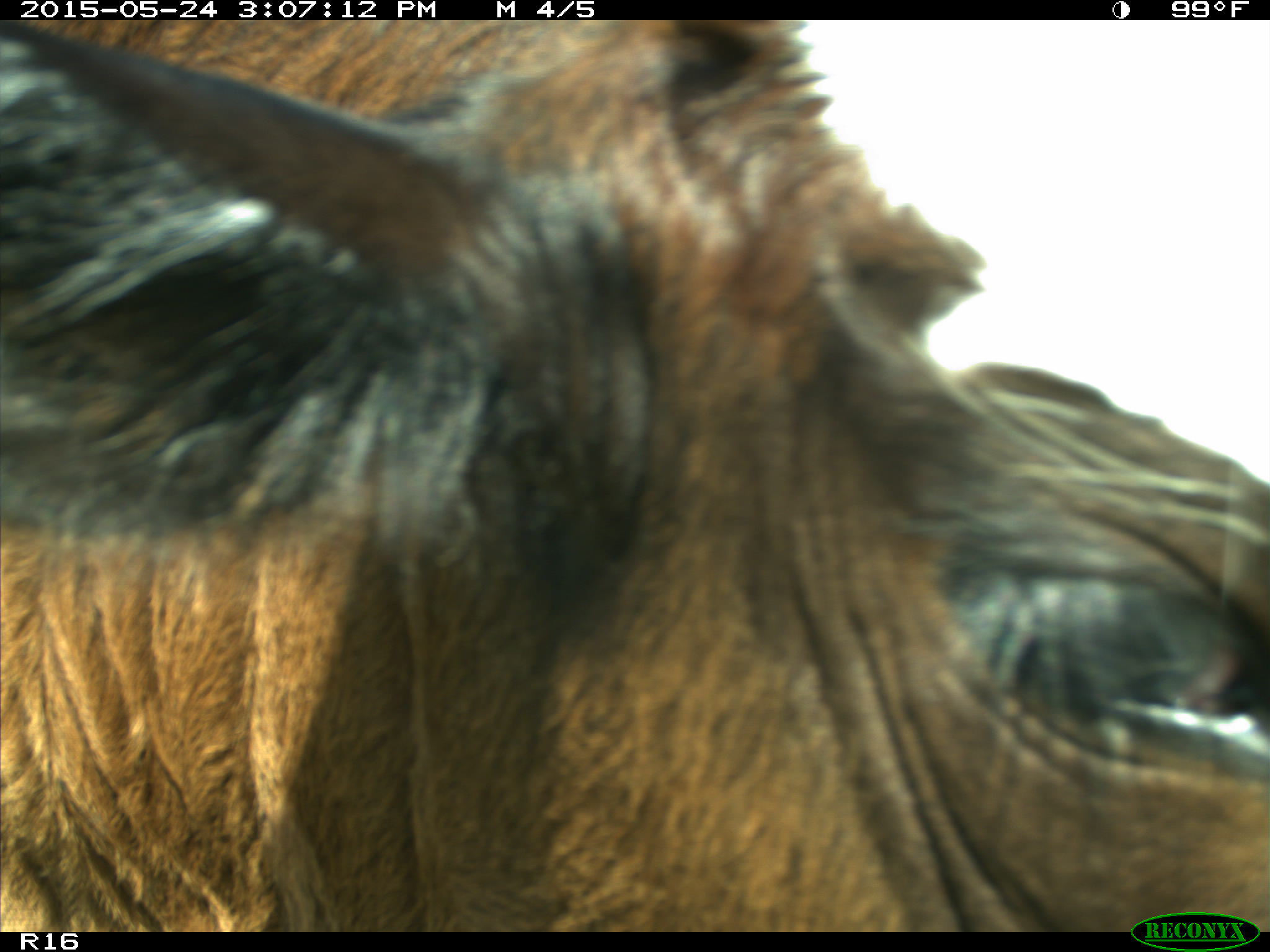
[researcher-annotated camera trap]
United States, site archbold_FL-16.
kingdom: Animalia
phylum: Chordata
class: Mammalia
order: Artiodactyla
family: Bovidae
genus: Bos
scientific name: Bos taurus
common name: domestic cow